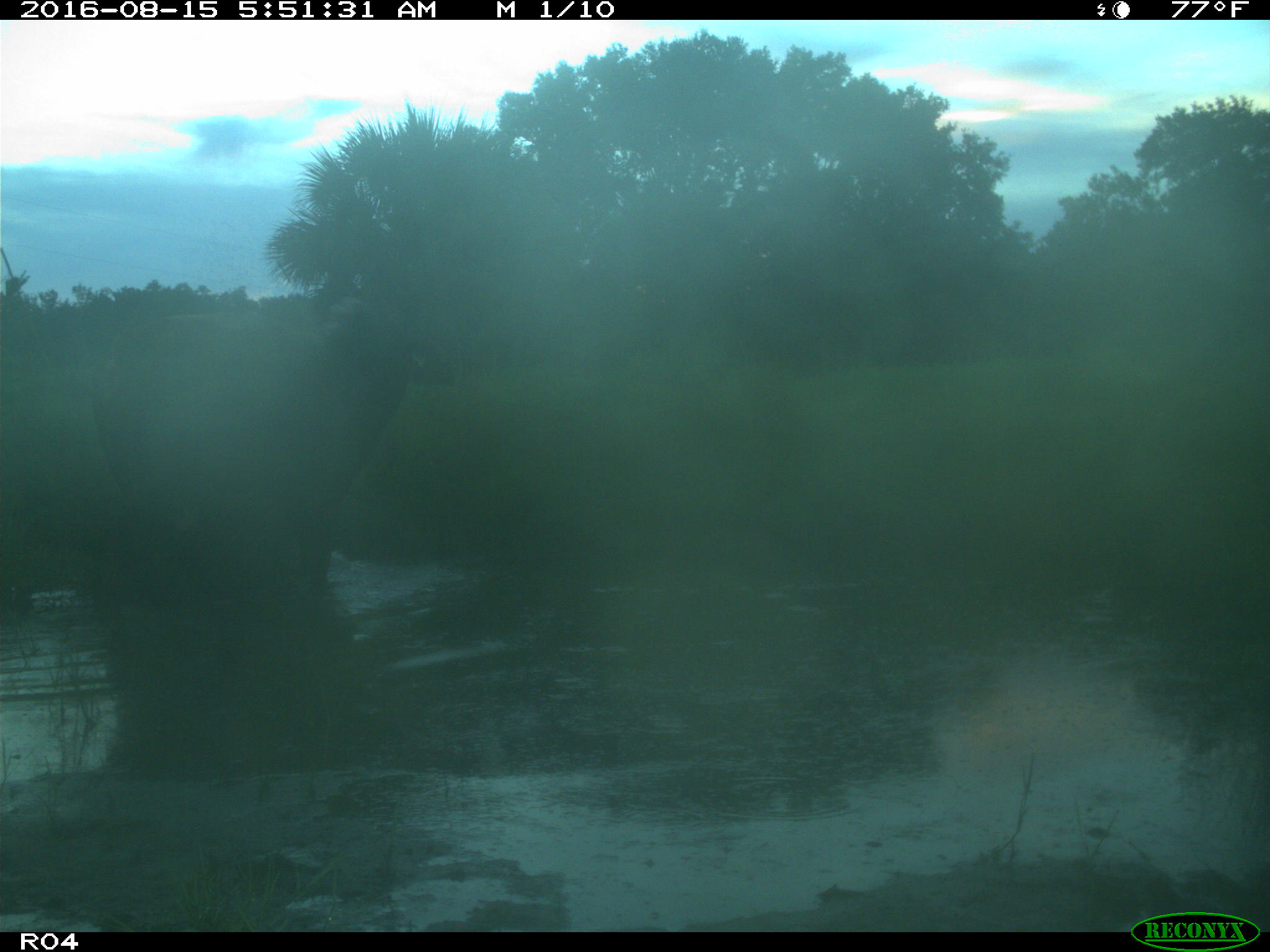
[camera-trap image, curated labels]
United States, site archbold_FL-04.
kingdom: Animalia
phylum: Chordata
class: Mammalia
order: Artiodactyla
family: Bovidae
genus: Bos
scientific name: Bos taurus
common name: domestic cow